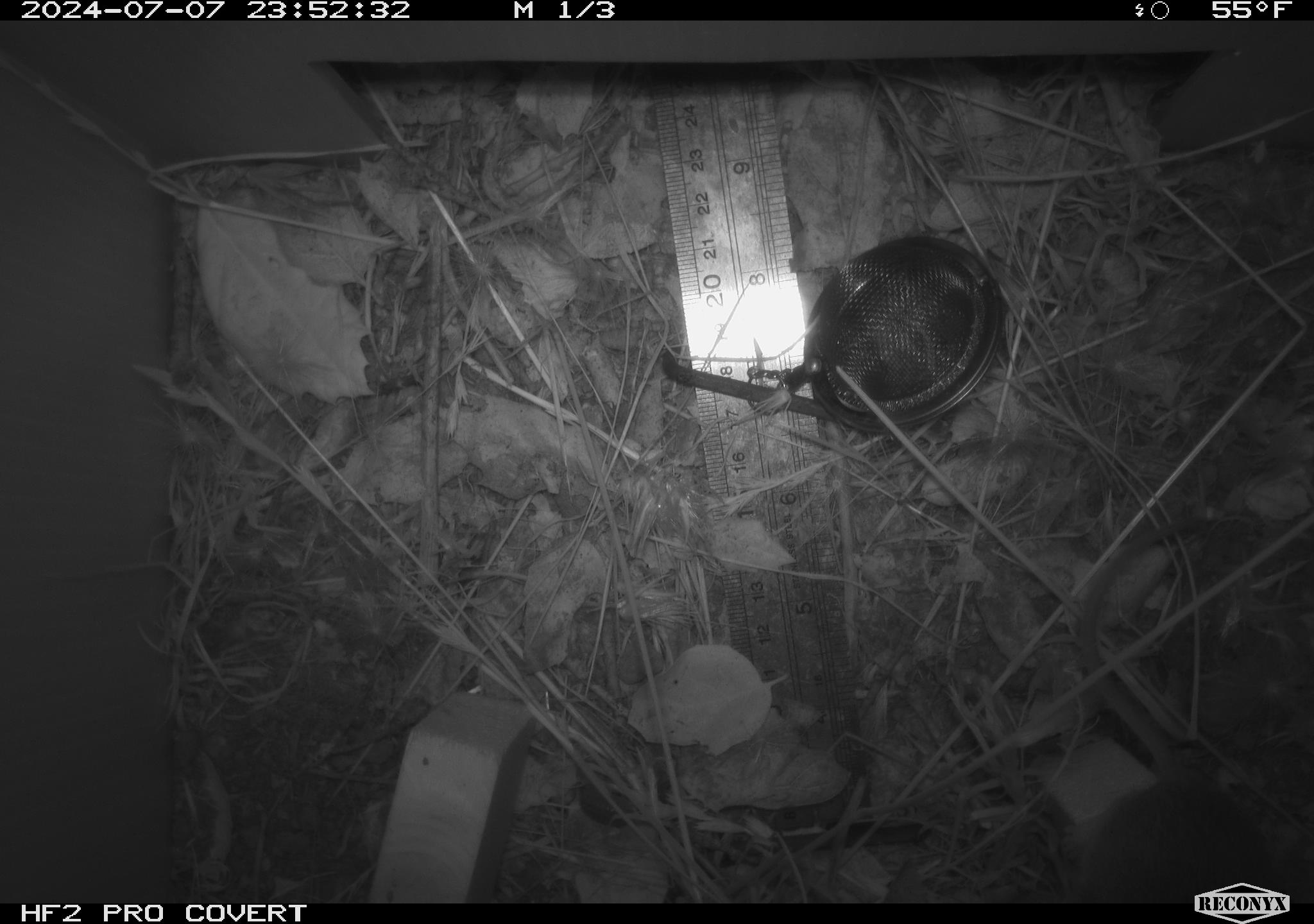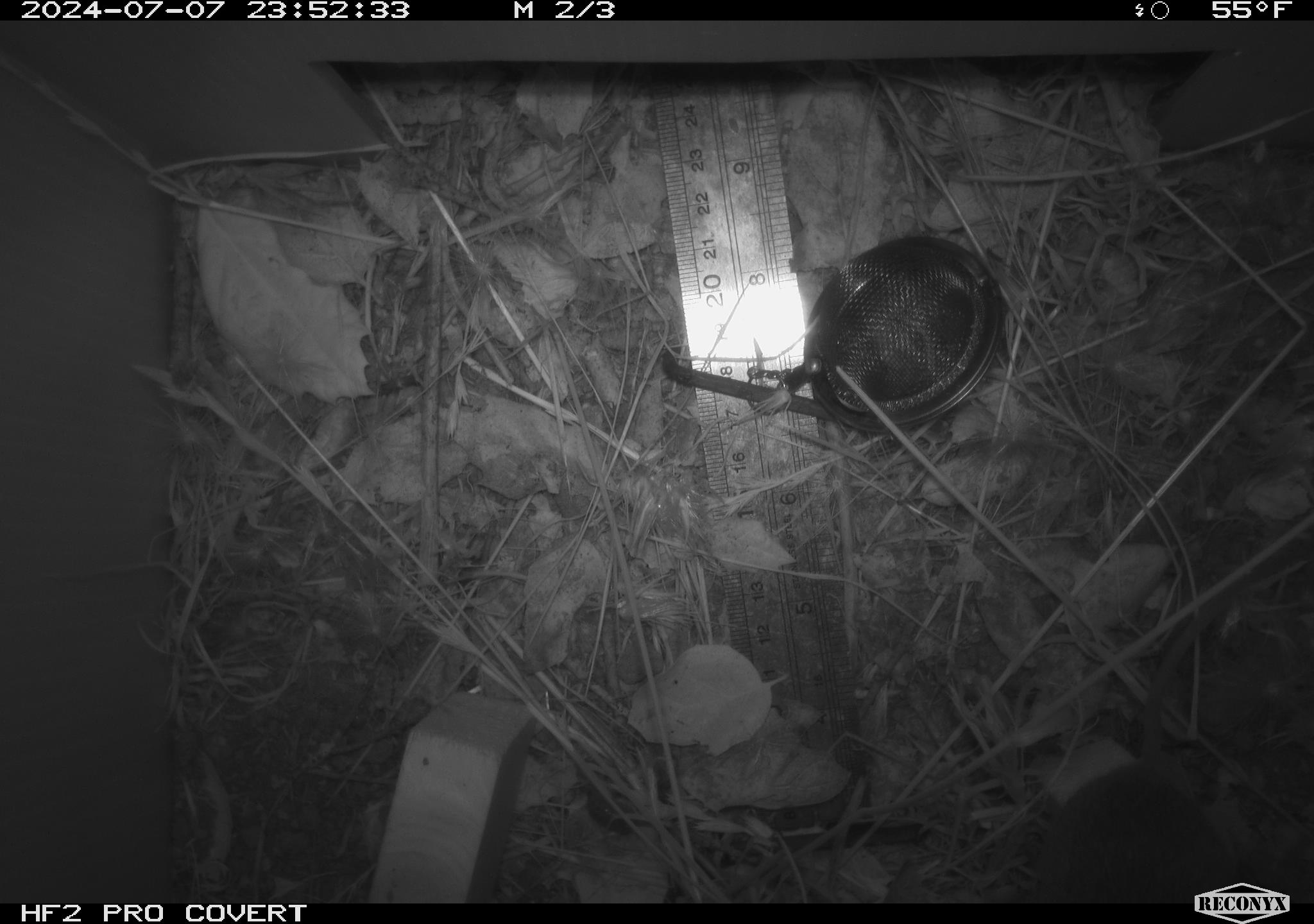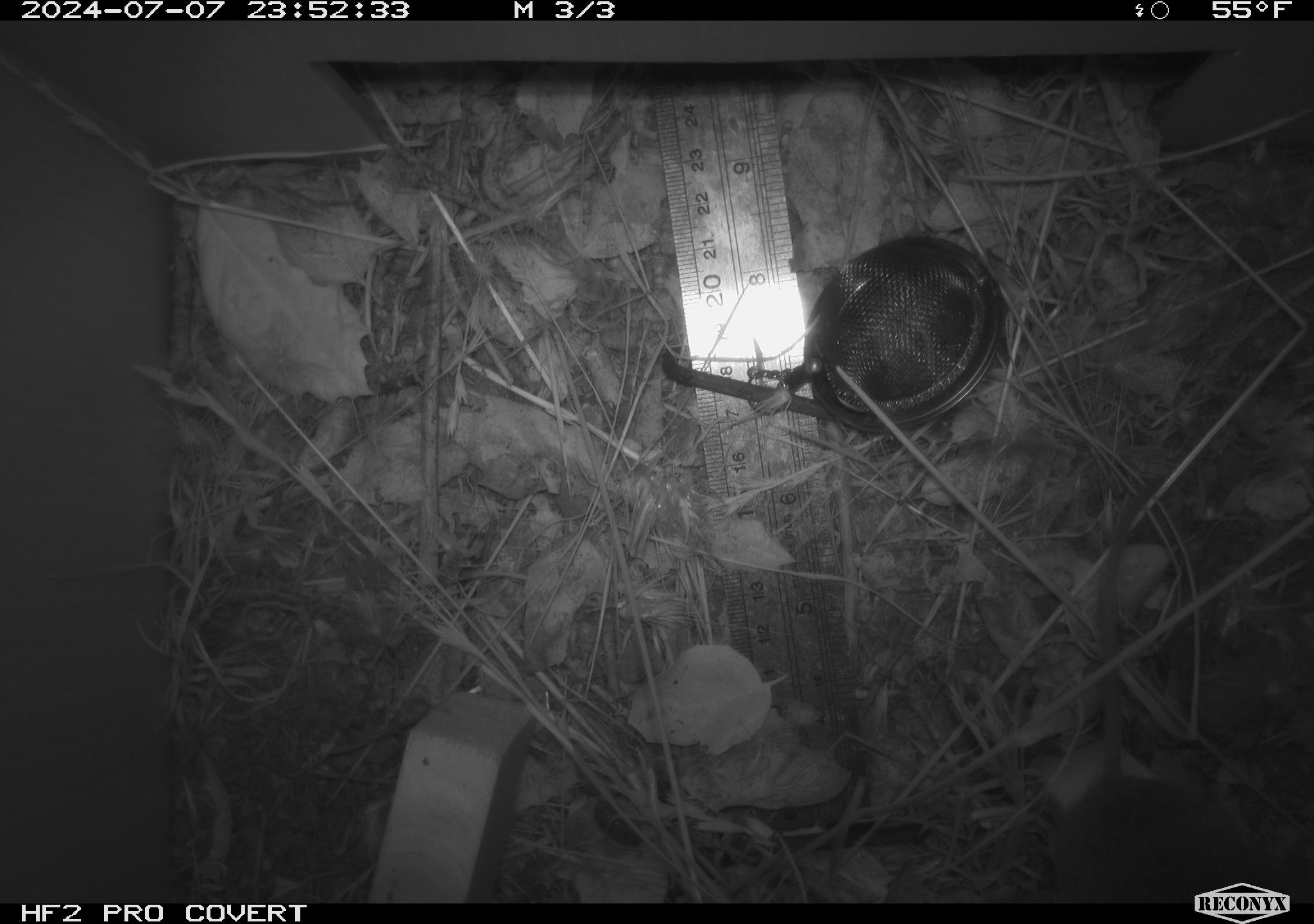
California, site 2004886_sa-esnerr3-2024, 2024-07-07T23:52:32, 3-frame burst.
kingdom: Animalia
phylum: Chordata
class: Mammalia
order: Rodentia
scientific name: Rodentia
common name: rodent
Rodent (Rodentia).